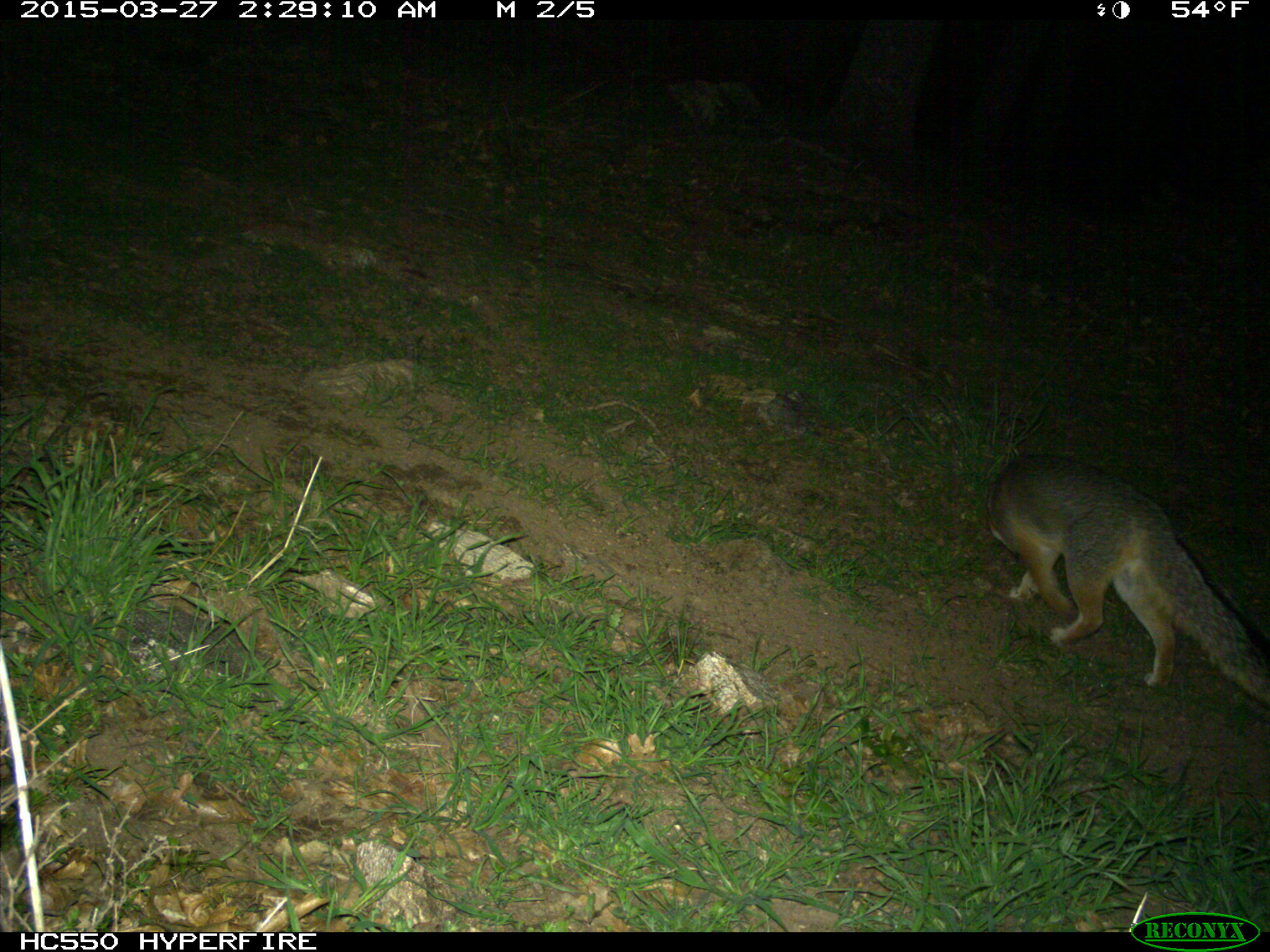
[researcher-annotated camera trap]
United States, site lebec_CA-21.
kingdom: Animalia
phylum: Chordata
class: Mammalia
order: Carnivora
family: Canidae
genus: Urocyon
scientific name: Urocyon cinereoargenteus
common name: gray fox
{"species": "Urocyon cinereoargenteus (gray fox)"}